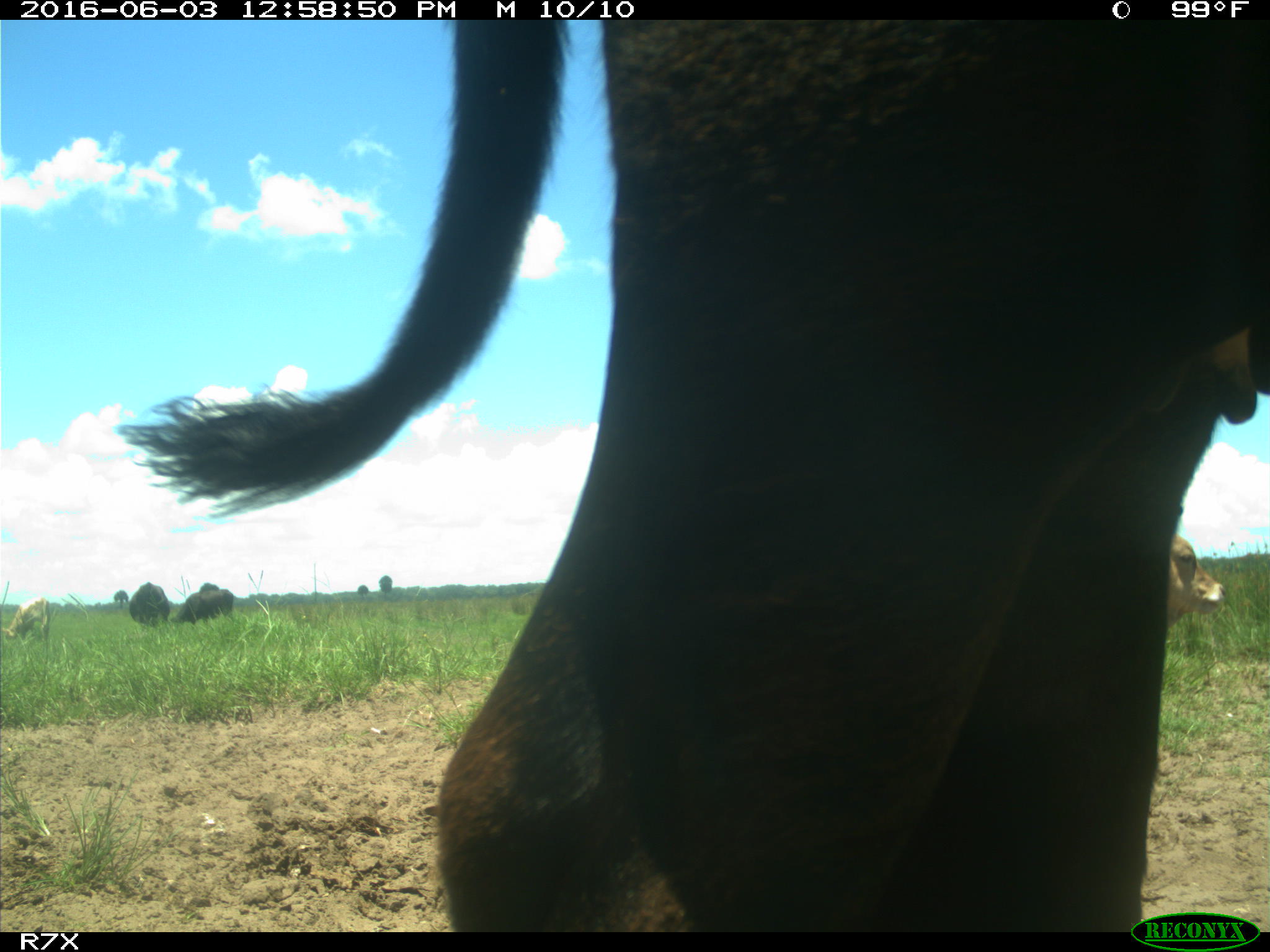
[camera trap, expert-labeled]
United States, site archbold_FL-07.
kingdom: Animalia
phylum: Chordata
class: Mammalia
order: Artiodactyla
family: Bovidae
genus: Bos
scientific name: Bos taurus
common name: domestic cow